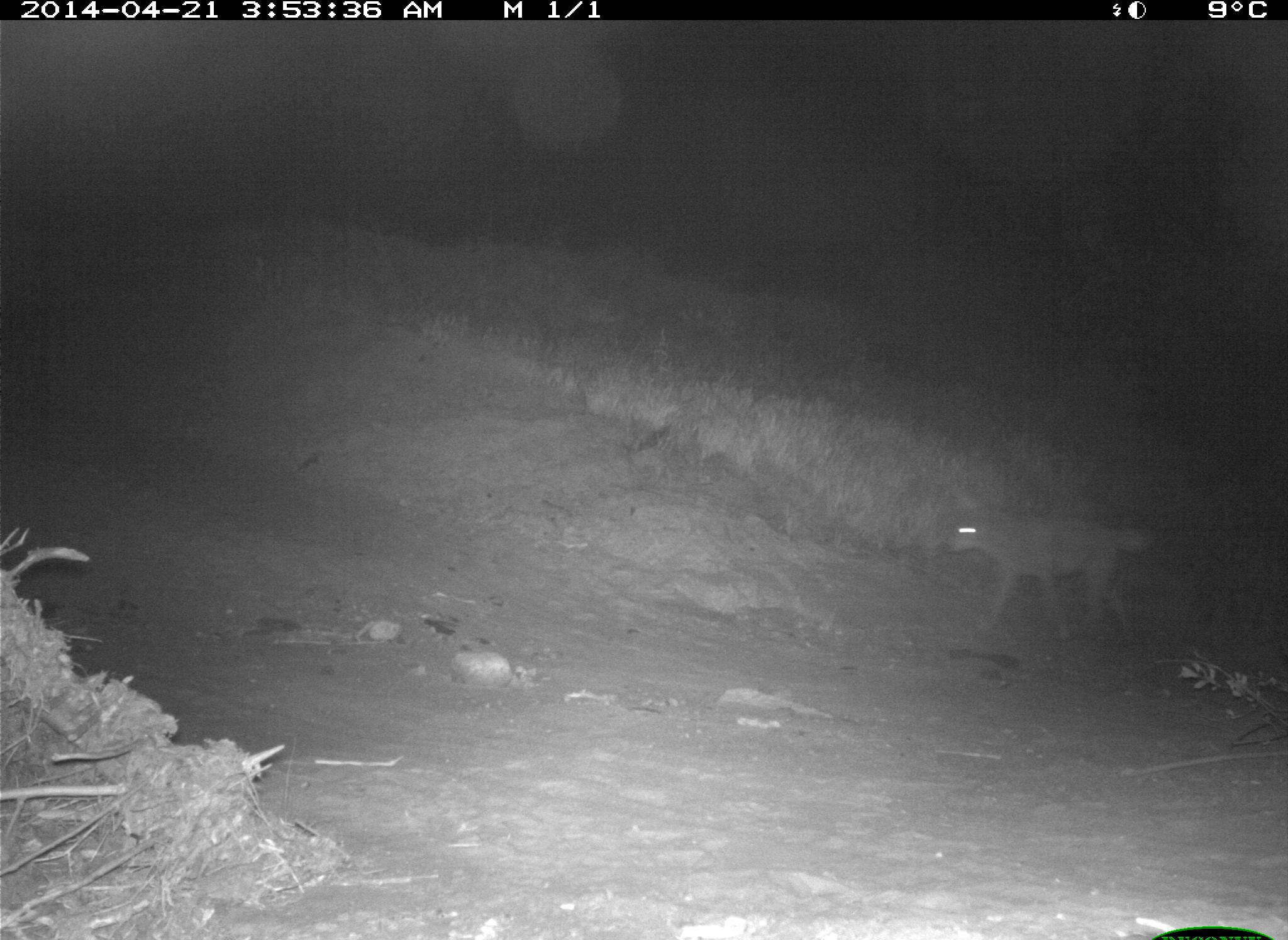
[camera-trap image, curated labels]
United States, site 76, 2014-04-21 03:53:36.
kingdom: Animalia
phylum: Chordata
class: Mammalia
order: Carnivora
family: Canidae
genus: Canis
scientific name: Canis latrans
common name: coyote